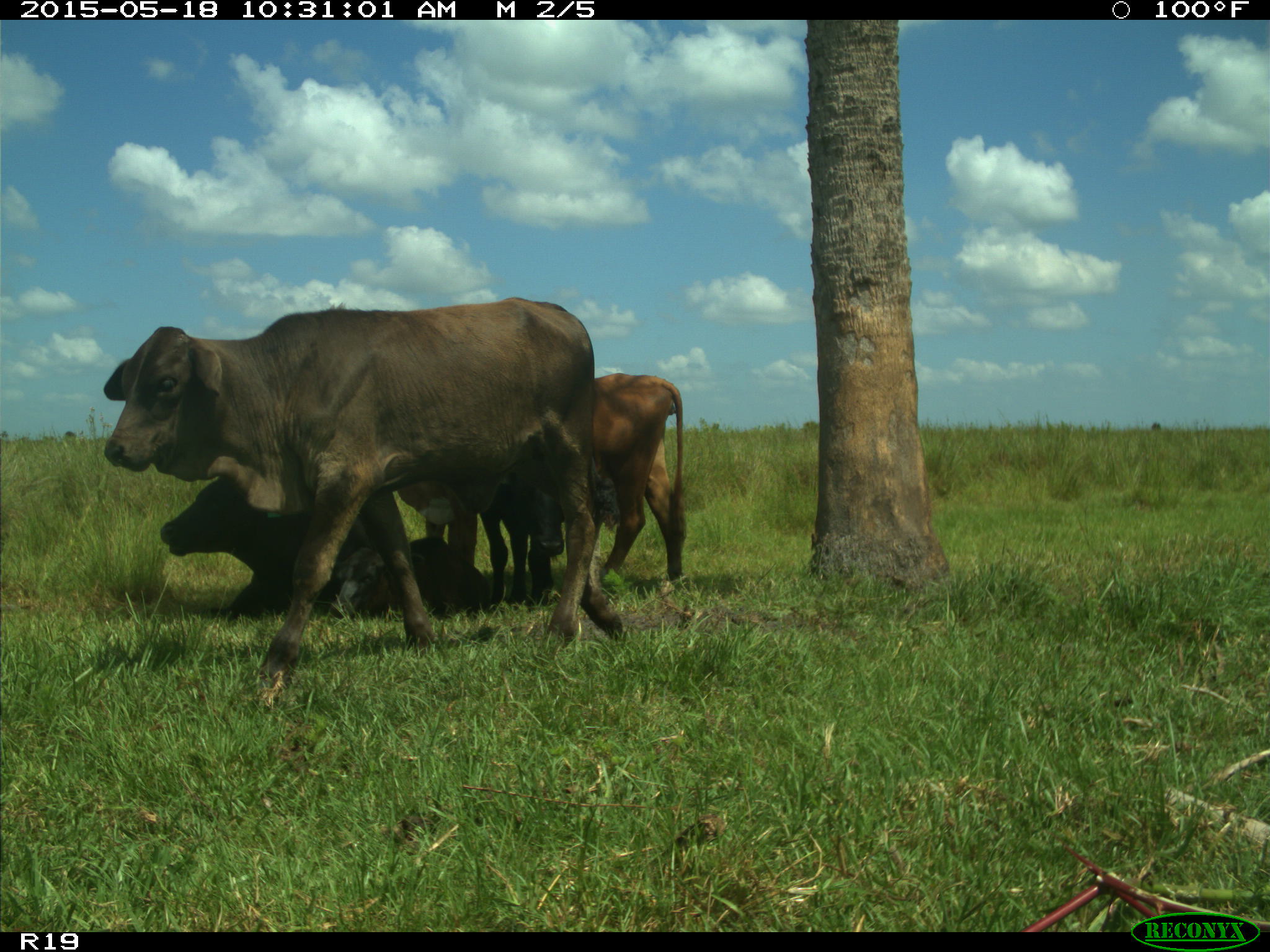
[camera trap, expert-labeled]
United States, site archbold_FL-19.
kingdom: Animalia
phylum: Chordata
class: Mammalia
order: Artiodactyla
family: Bovidae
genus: Bos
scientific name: Bos taurus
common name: domestic cow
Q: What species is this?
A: Bos taurus (domestic cow).